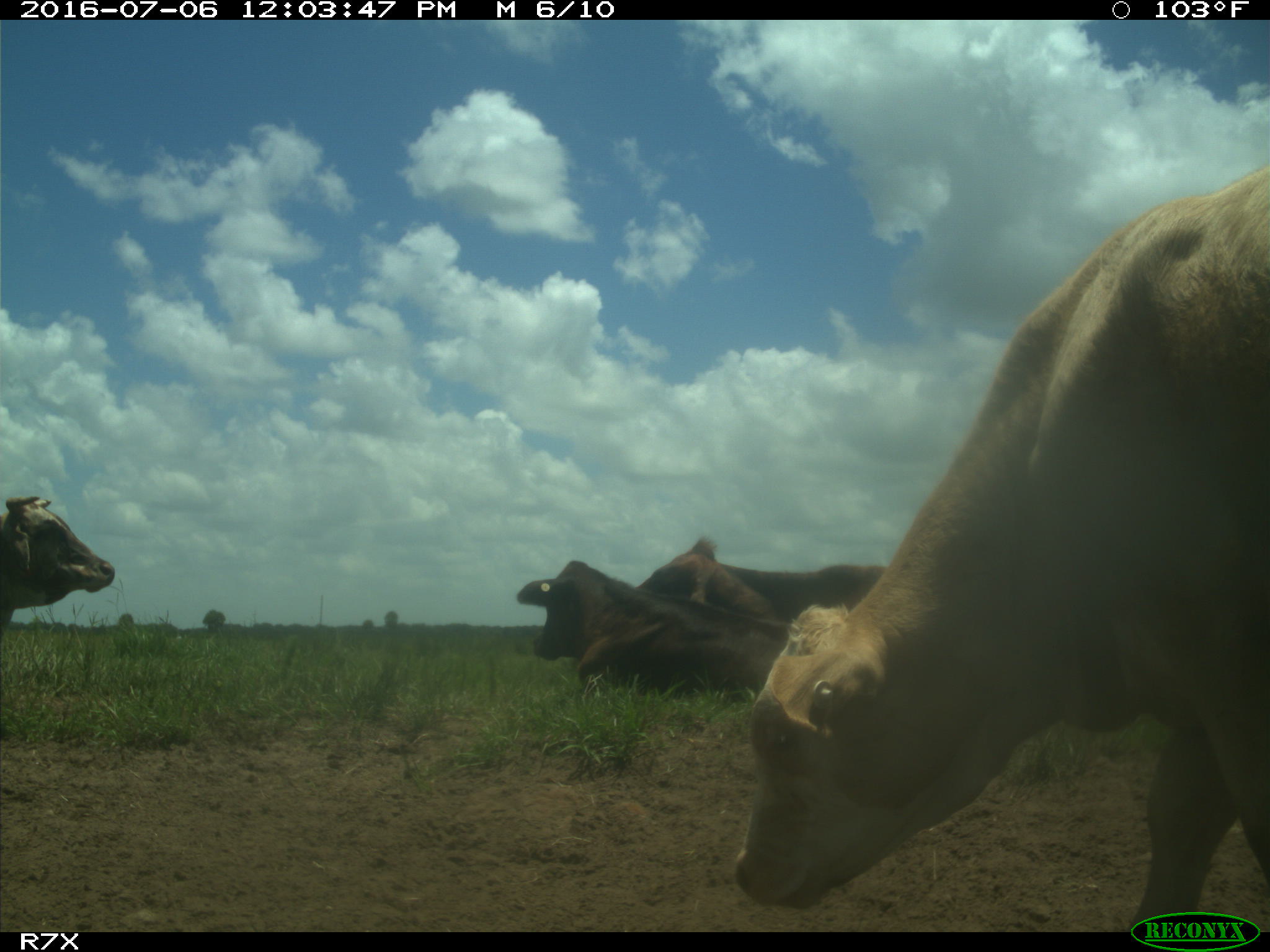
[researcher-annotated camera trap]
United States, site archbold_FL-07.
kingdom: Animalia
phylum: Chordata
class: Mammalia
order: Artiodactyla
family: Bovidae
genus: Bos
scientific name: Bos taurus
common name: domestic cow